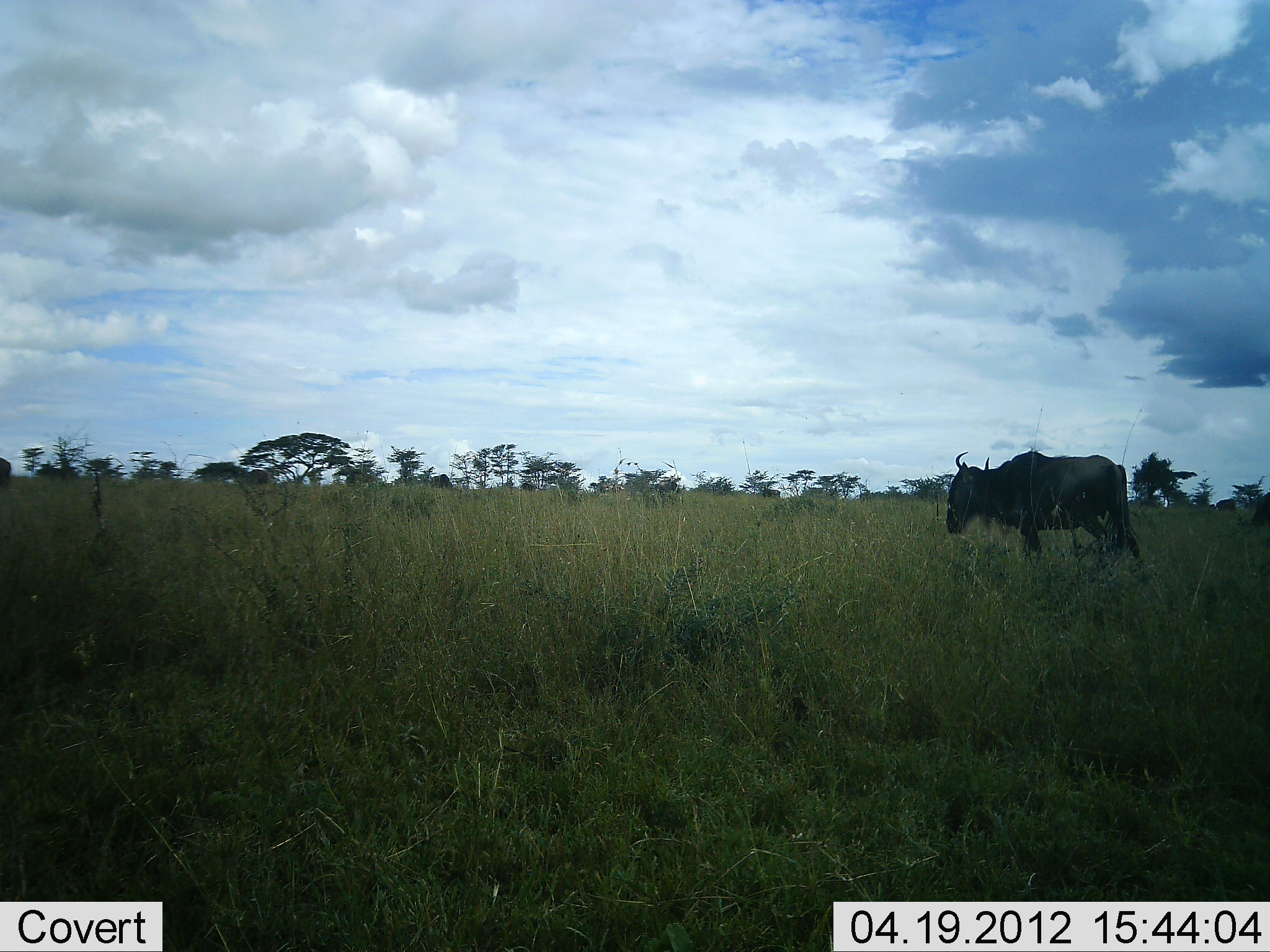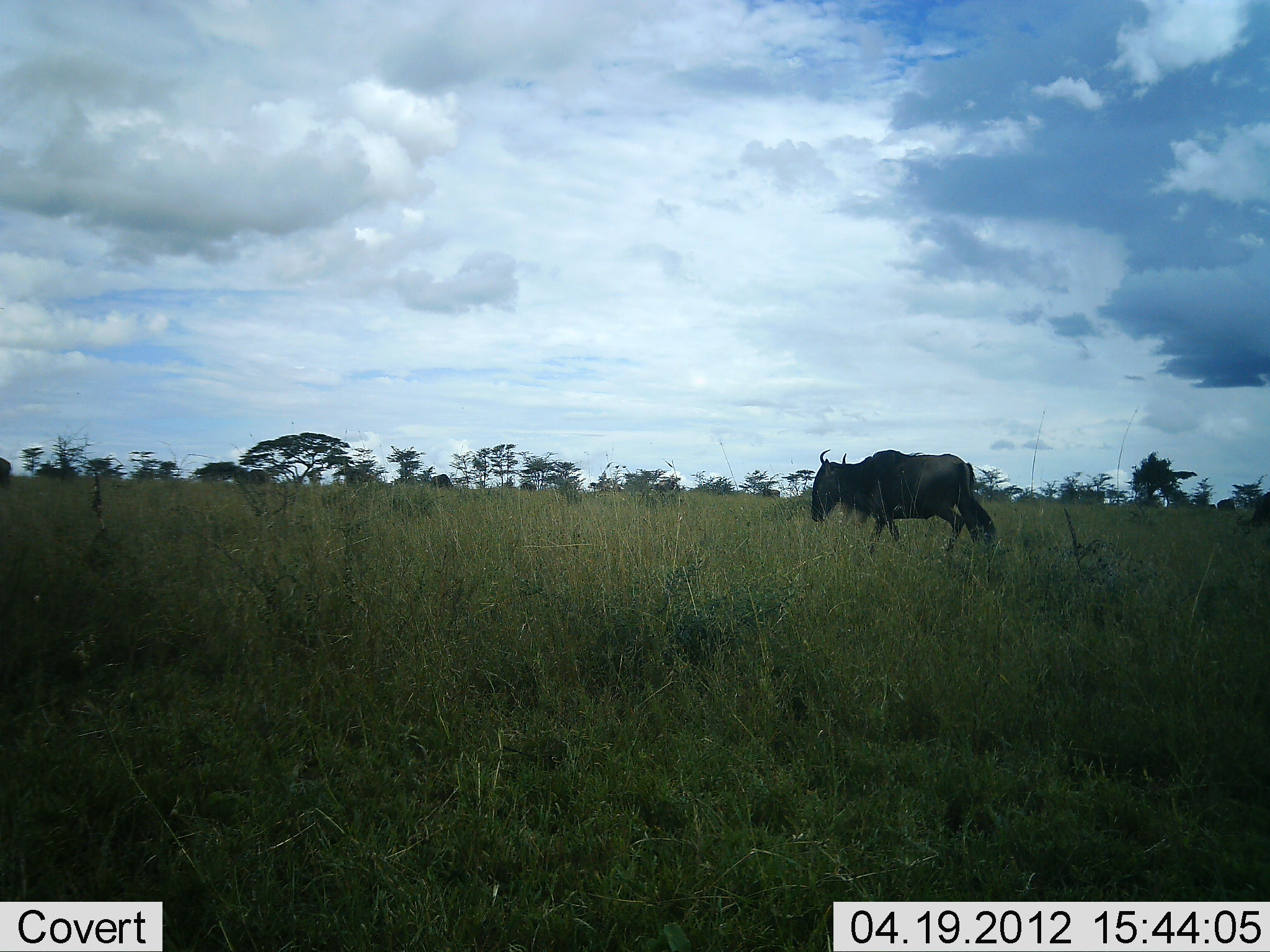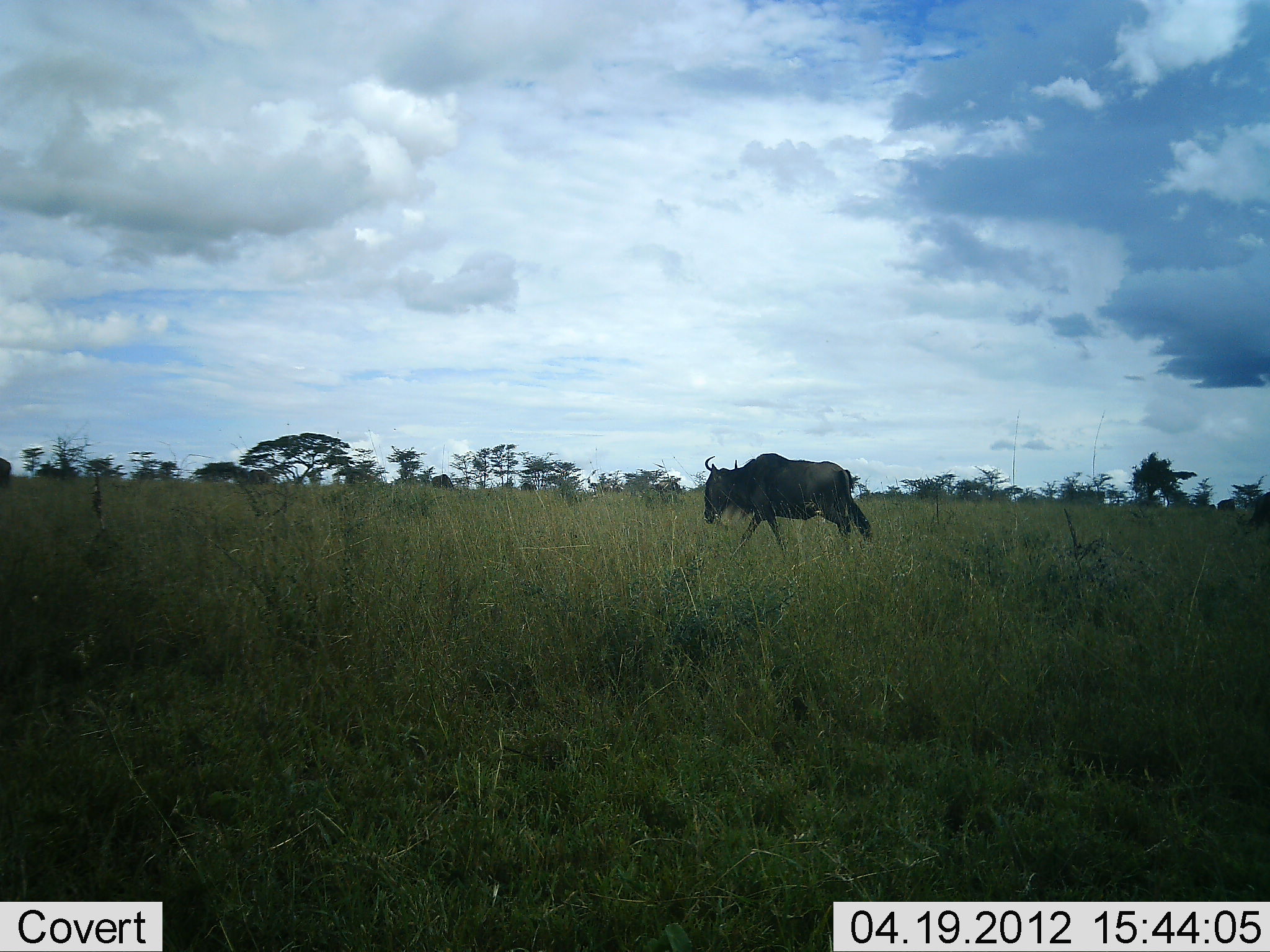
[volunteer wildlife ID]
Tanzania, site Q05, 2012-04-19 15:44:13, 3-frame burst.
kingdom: Animalia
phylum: Chordata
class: Mammalia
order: Artiodactyla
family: Bovidae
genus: Connochaetes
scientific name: Connochaetes taurinus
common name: blue wildebeest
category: wildebeest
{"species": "wildebeest (blue wildebeest) (Connochaetes taurinus)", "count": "1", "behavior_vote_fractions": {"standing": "5%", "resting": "0%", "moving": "100%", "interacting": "0%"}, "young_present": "0%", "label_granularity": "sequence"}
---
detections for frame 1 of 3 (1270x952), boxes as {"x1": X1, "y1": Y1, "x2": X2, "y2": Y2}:
animal: {"x1": 945, "y1": 448, "x2": 1142, "y2": 594}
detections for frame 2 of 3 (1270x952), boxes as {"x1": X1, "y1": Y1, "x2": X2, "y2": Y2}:
animal: {"x1": 810, "y1": 448, "x2": 998, "y2": 562}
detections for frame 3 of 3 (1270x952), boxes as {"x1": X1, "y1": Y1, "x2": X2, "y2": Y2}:
animal: {"x1": 704, "y1": 452, "x2": 873, "y2": 564}